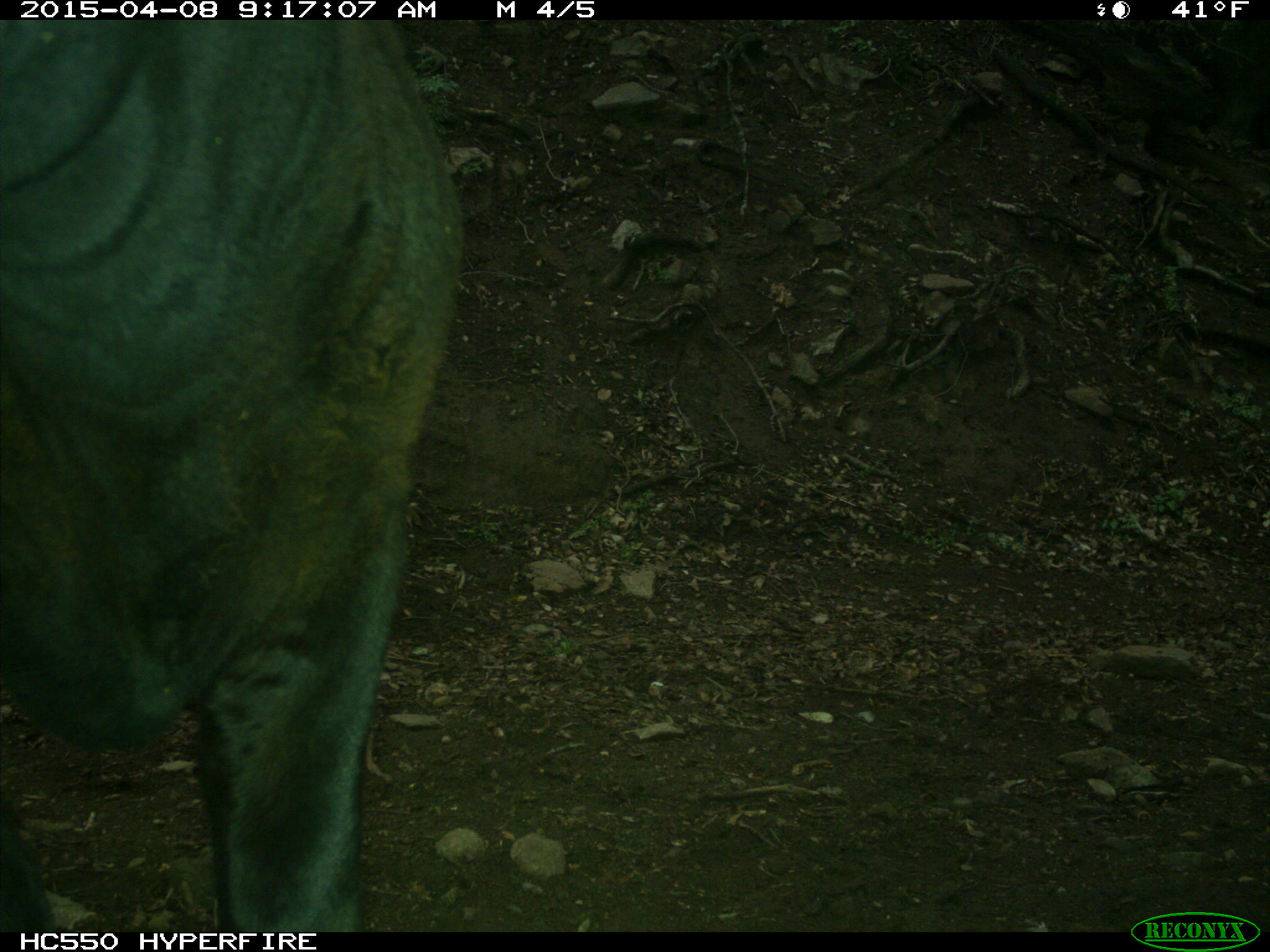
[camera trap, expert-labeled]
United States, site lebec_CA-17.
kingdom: Animalia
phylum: Chordata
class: Mammalia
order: Artiodactyla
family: Bovidae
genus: Bos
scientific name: Bos taurus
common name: domestic cow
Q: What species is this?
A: Bos taurus (domestic cow).